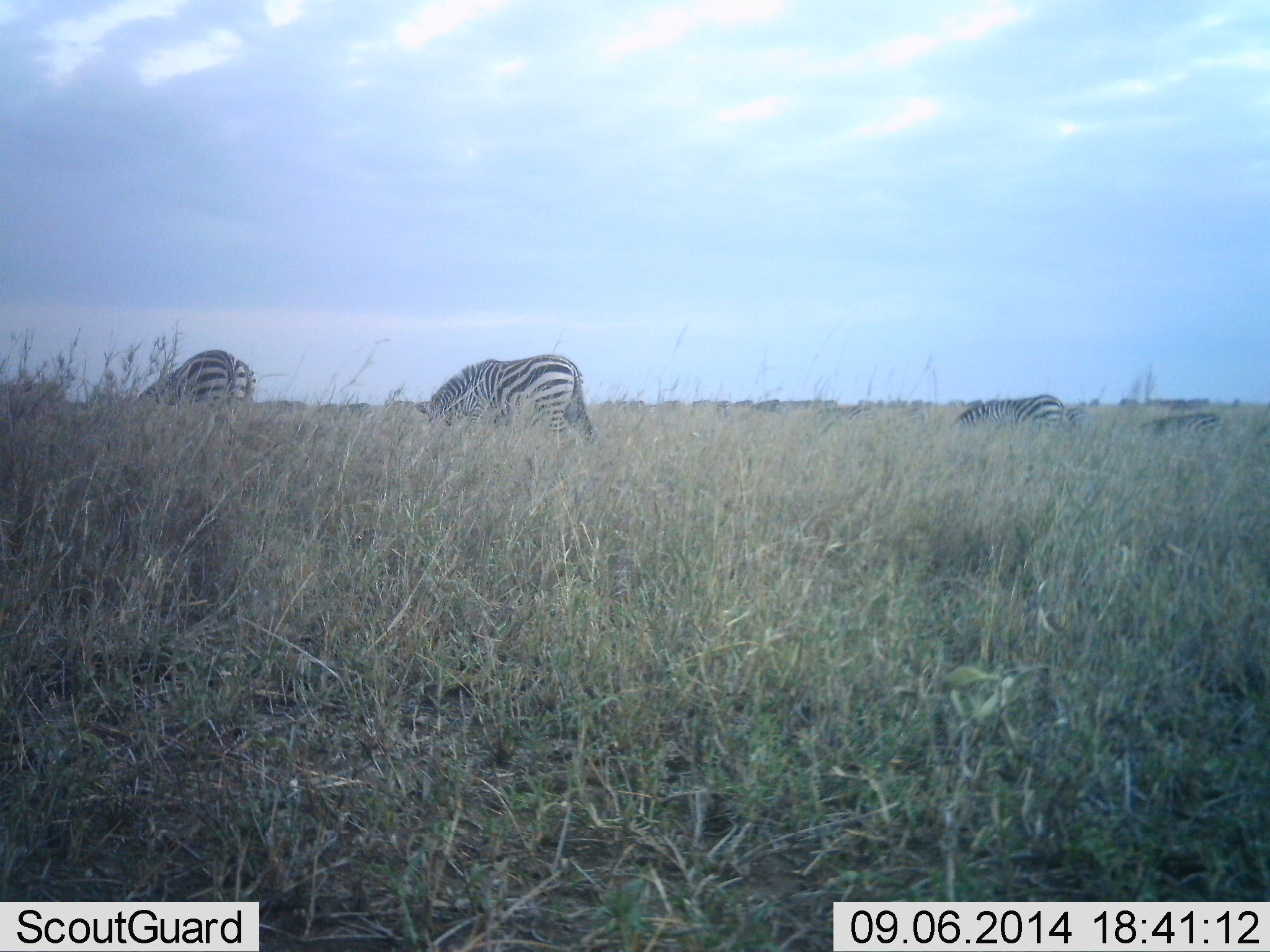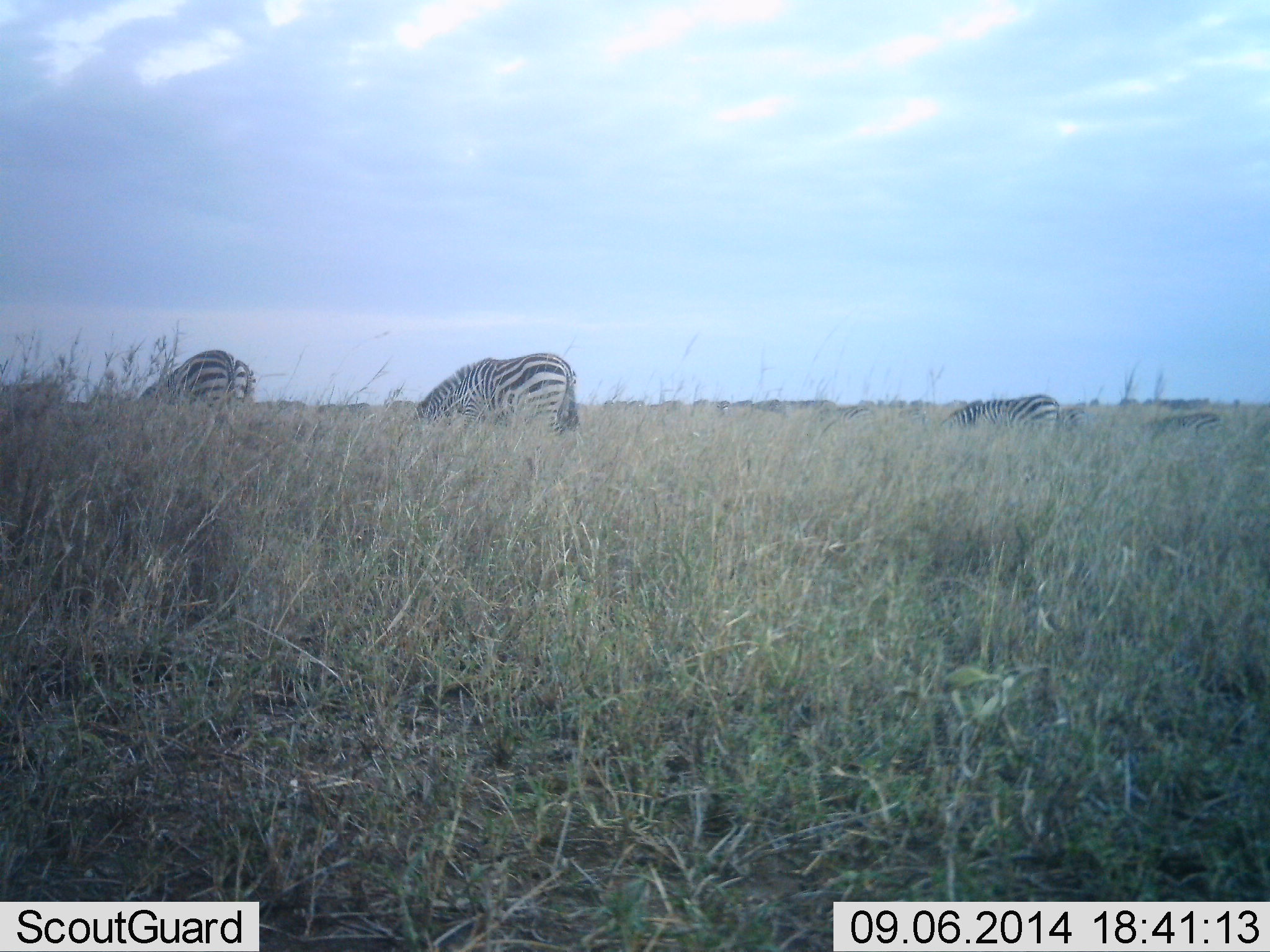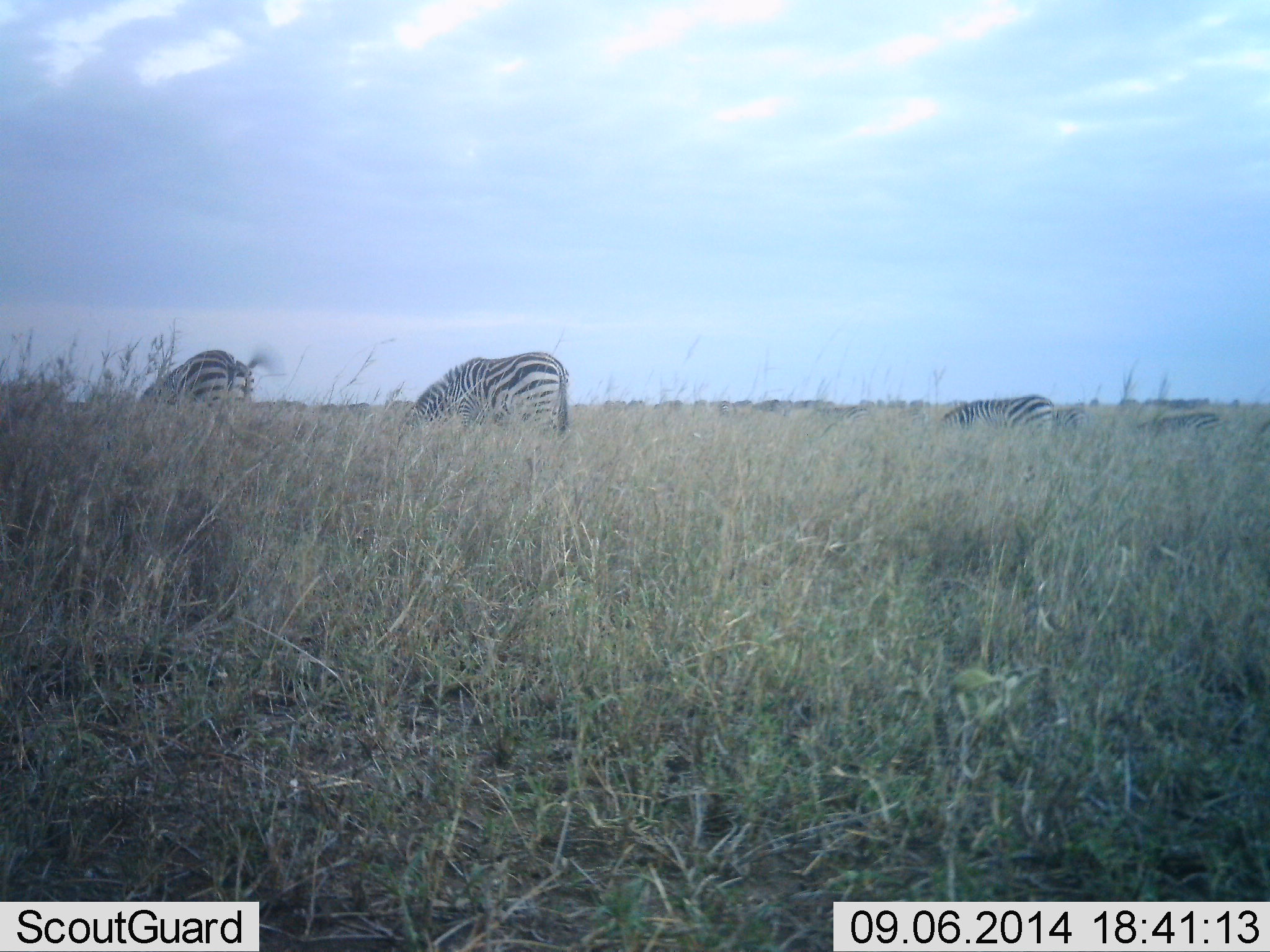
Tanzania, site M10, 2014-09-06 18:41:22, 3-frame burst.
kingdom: Animalia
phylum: Chordata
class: Mammalia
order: Perissodactyla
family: Equidae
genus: Equus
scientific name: Equus quagga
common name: plains zebra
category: zebra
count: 3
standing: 10%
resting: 10%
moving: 0%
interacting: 0%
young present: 0%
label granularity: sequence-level